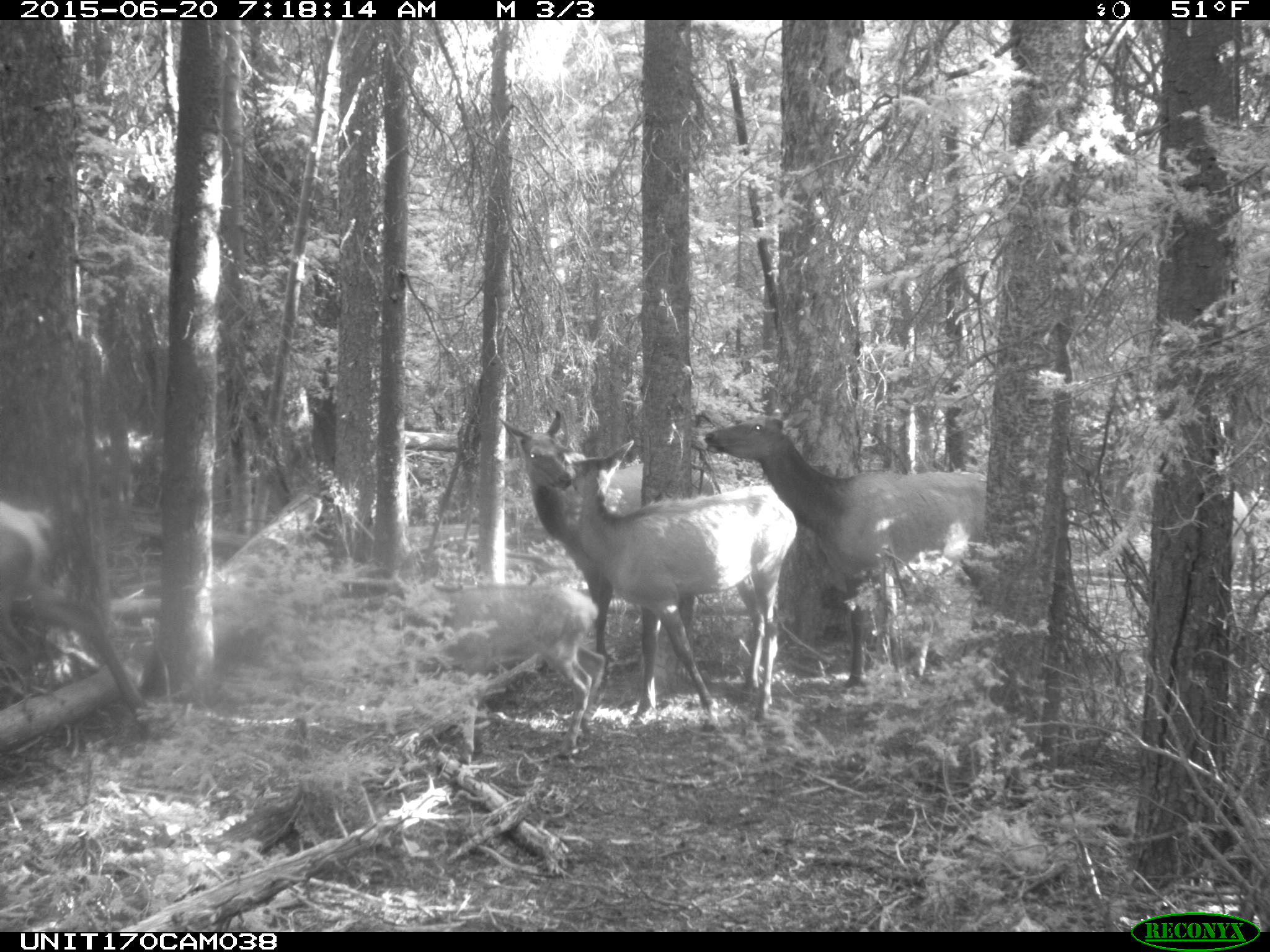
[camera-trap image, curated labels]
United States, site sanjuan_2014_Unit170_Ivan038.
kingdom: Animalia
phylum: Chordata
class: Mammalia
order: Artiodactyla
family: Cervidae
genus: Cervus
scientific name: Cervus elaphus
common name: red deer